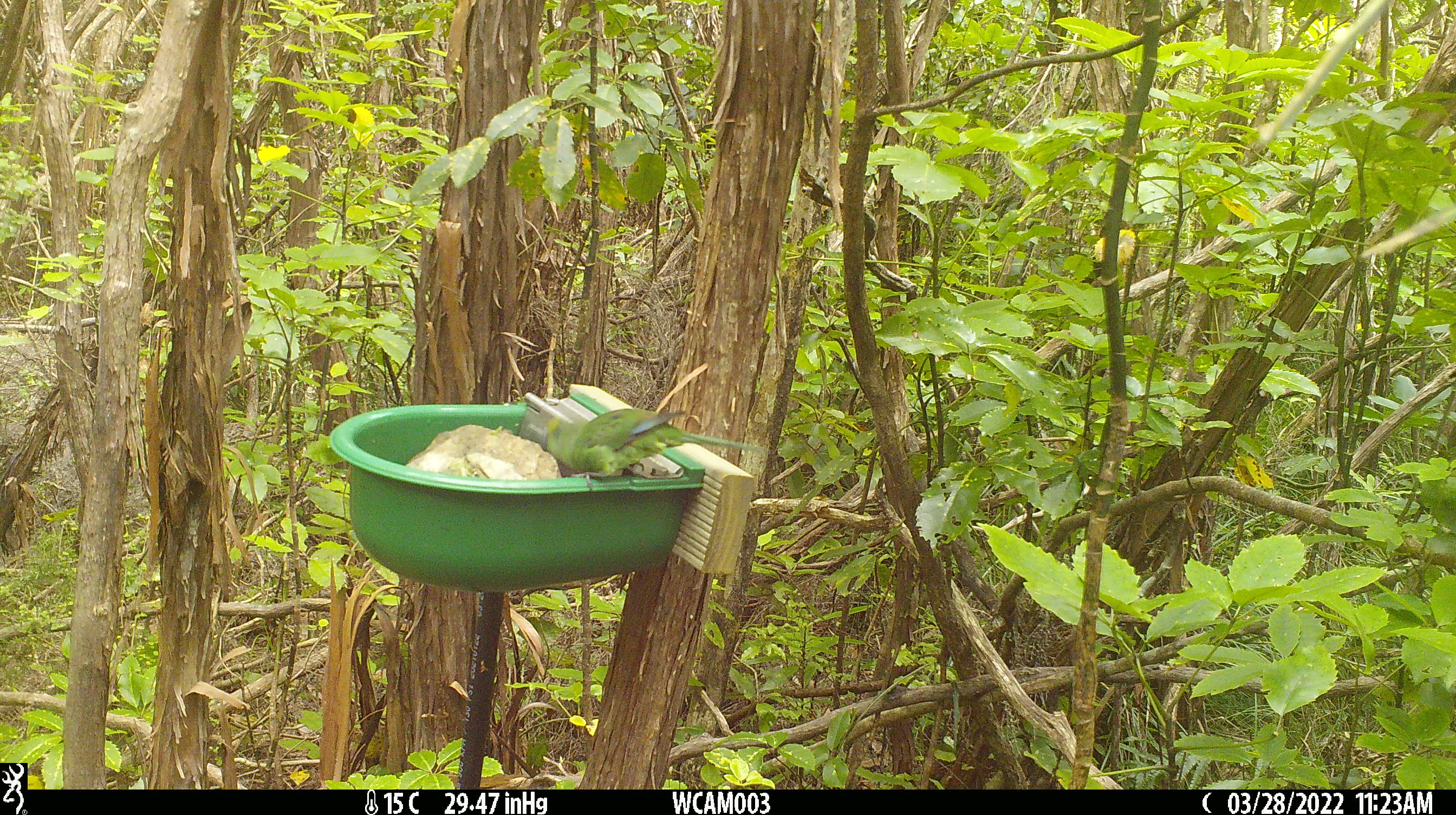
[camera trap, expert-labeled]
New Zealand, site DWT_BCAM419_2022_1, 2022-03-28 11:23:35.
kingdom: Animalia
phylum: Chordata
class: Aves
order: Psittaciformes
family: Psittaculidae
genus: Cyanoramphus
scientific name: Cyanoramphus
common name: parakeet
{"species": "parakeet (Cyanoramphus)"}